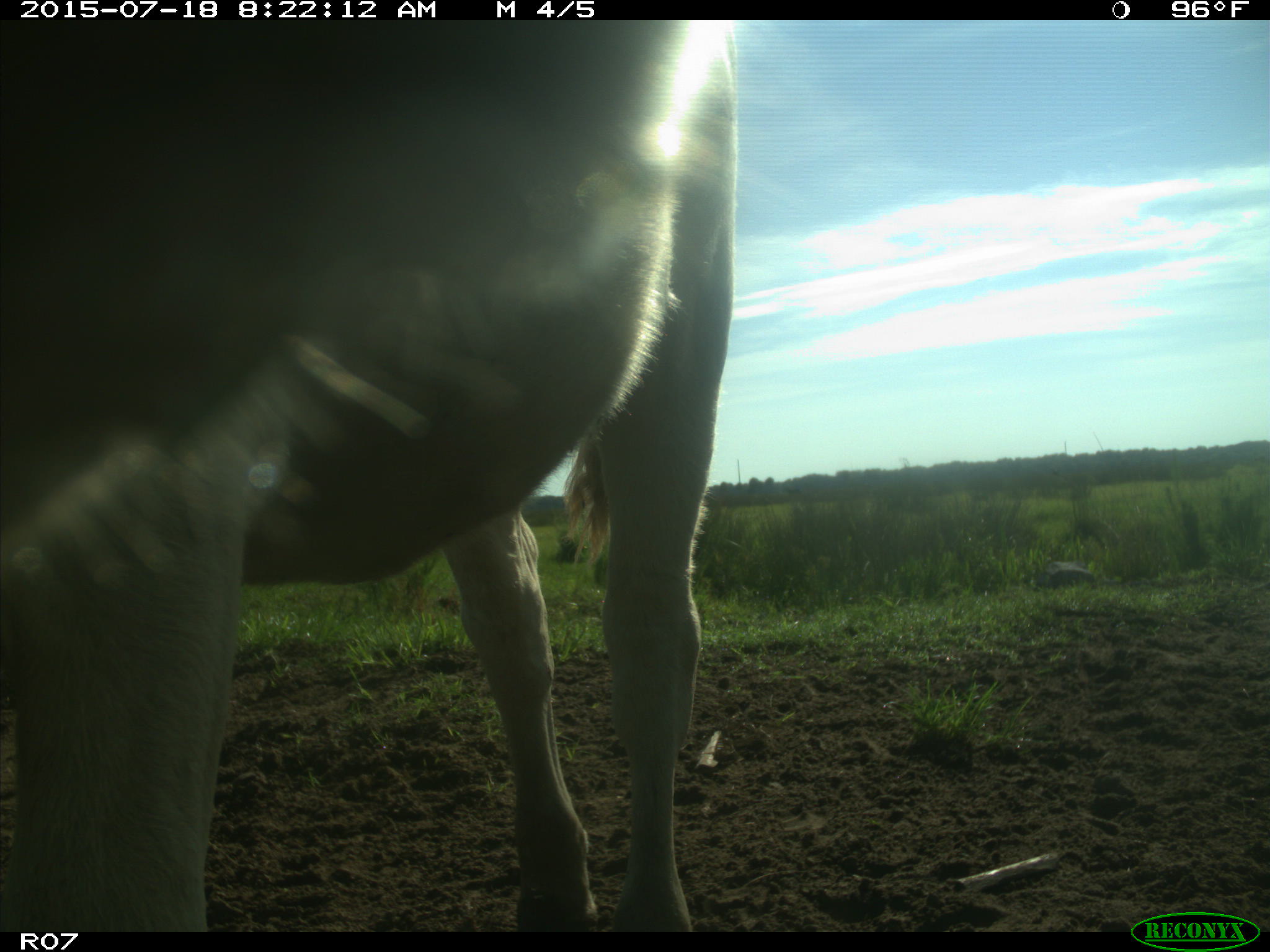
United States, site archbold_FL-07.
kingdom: Animalia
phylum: Chordata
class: Mammalia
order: Artiodactyla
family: Bovidae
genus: Bos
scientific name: Bos taurus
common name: domestic cow